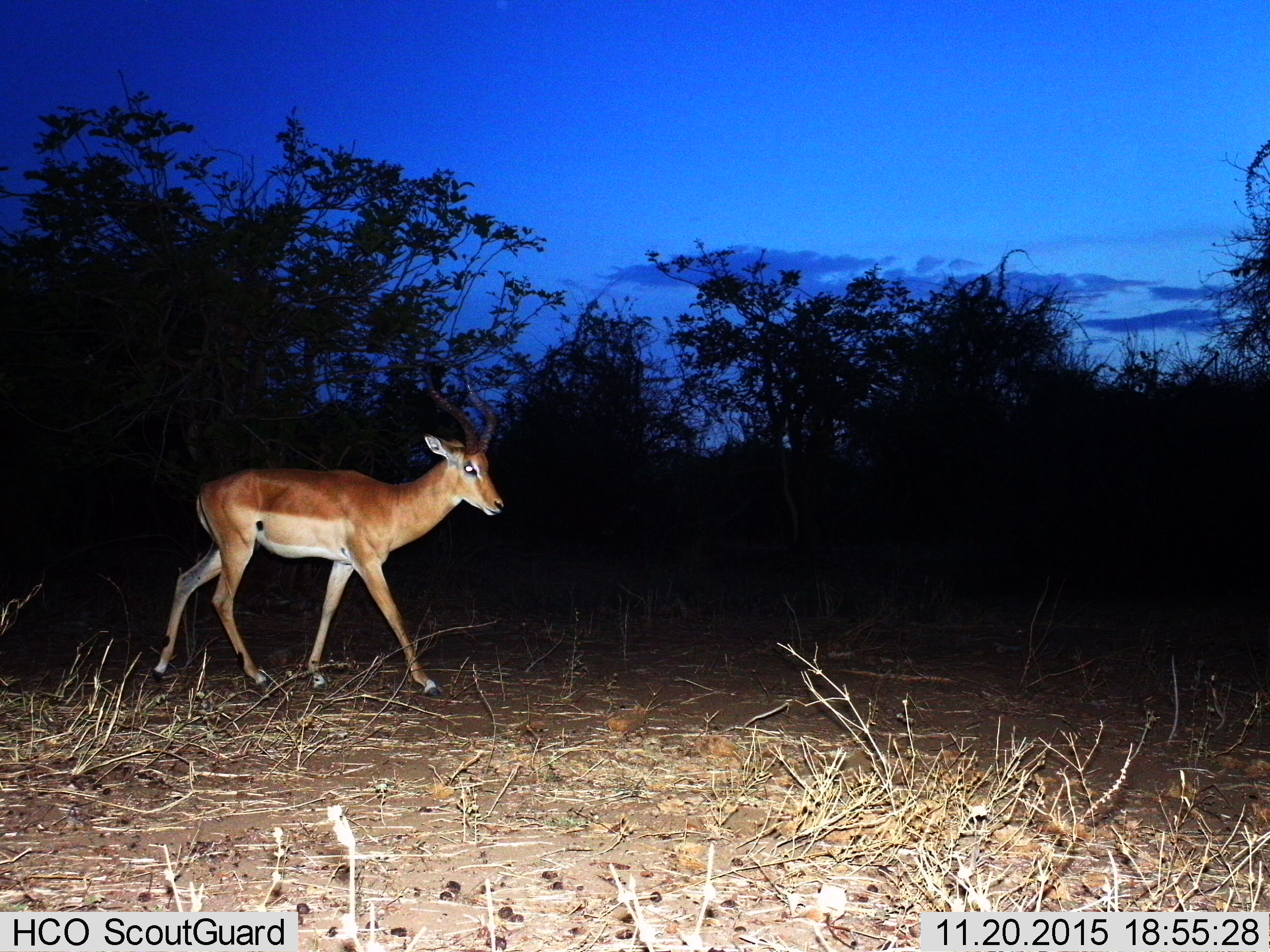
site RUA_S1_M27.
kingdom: Animalia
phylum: Chordata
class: Mammalia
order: Artiodactyla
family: Bovidae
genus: Aepyceros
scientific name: Aepyceros melampus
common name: impala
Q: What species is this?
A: Impala (Aepyceros melampus).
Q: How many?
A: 1.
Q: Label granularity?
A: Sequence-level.